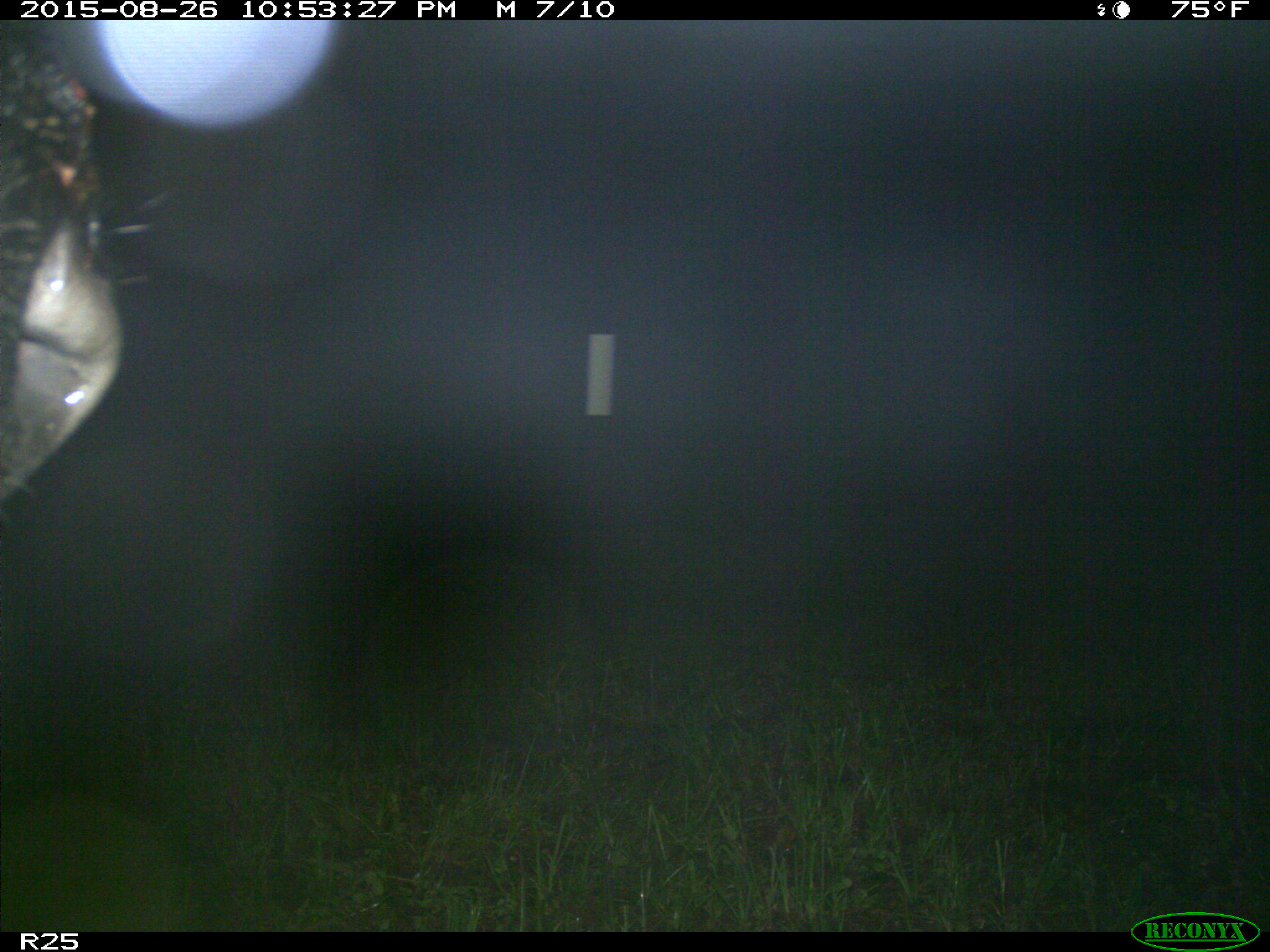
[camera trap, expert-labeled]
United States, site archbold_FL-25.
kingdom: Animalia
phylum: Chordata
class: Mammalia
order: Artiodactyla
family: Bovidae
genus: Bos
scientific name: Bos taurus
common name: domestic cow